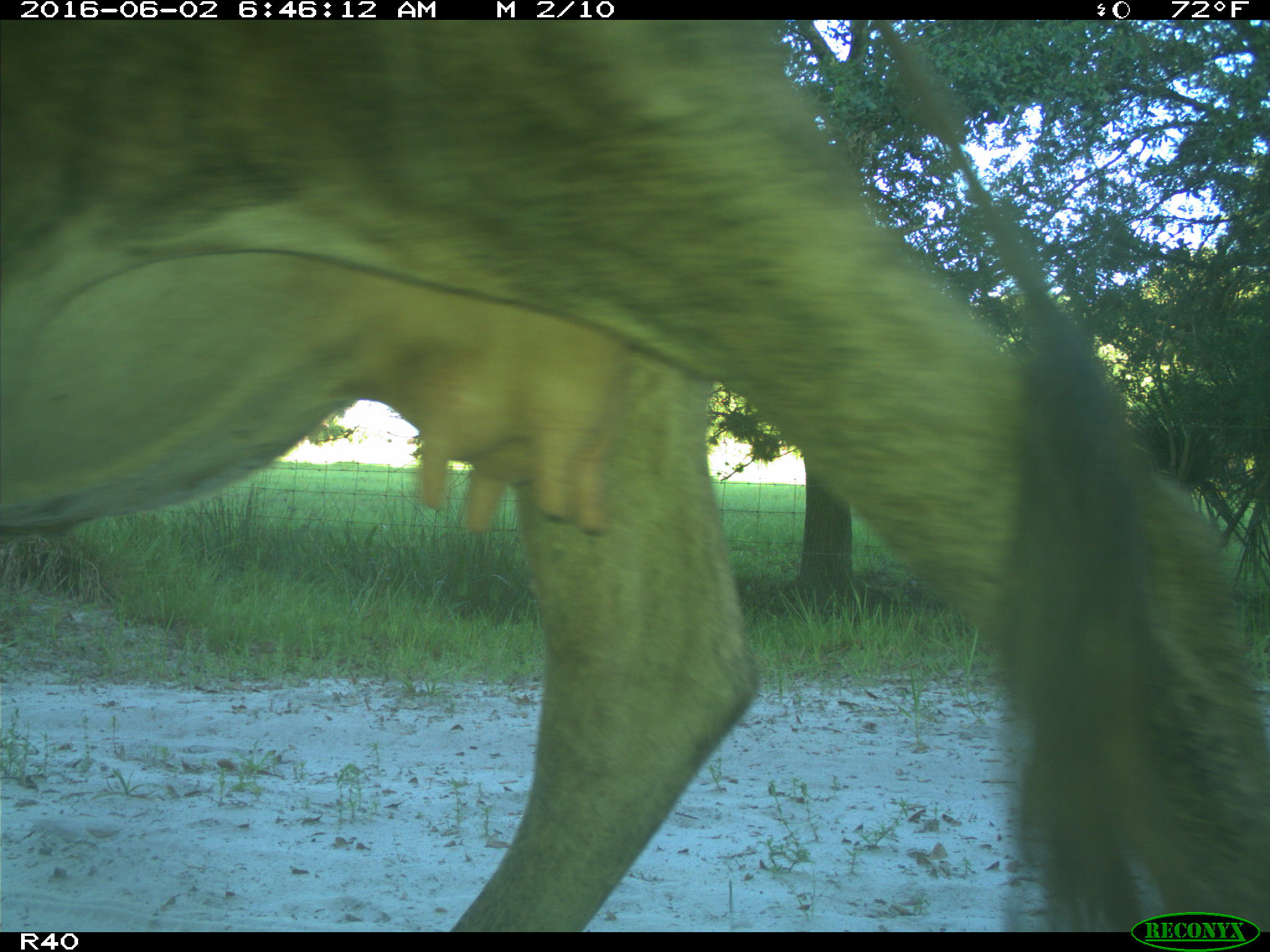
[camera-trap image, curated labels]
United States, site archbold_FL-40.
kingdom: Animalia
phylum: Chordata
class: Mammalia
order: Artiodactyla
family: Bovidae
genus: Bos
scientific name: Bos taurus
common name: domestic cow